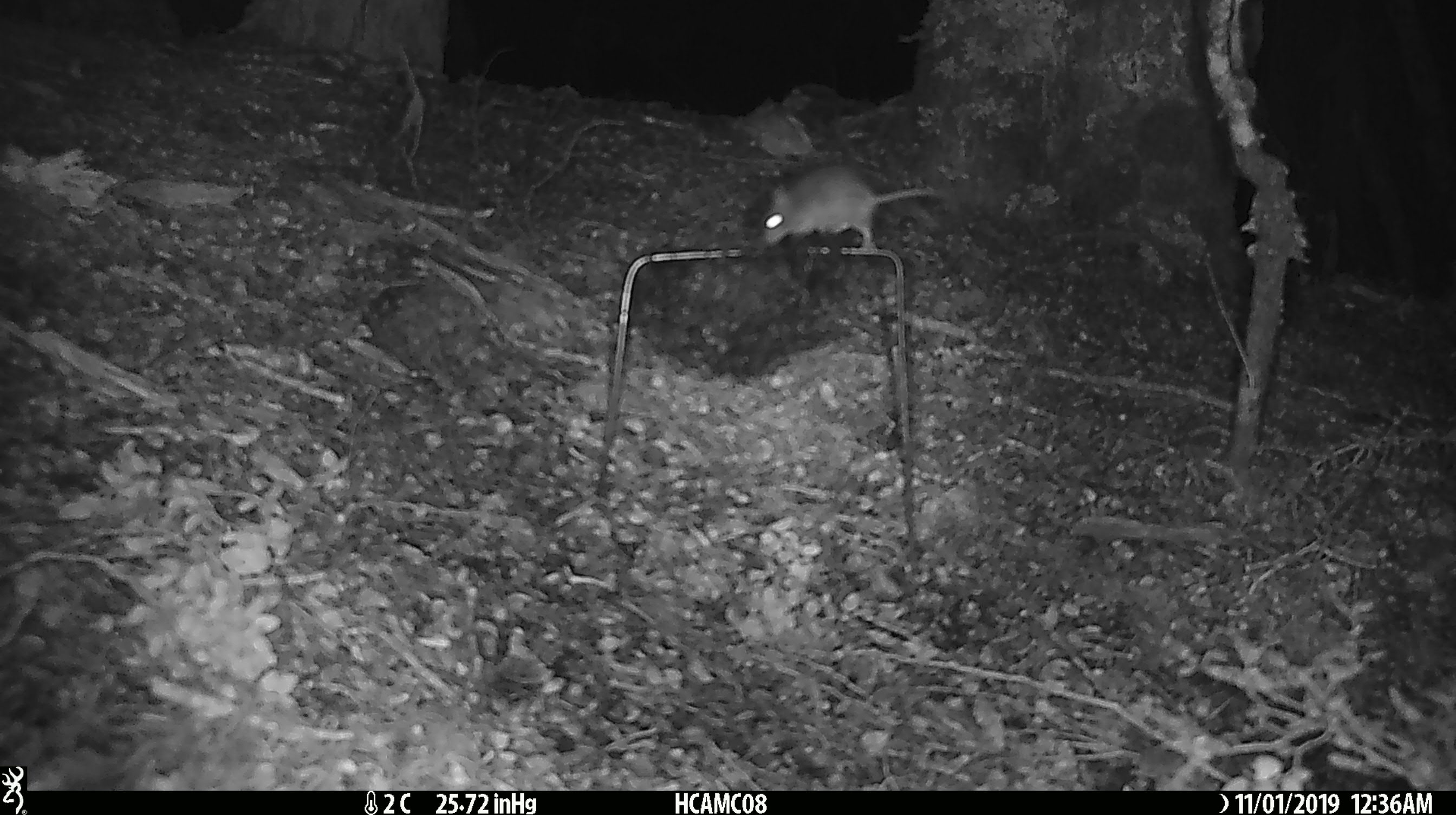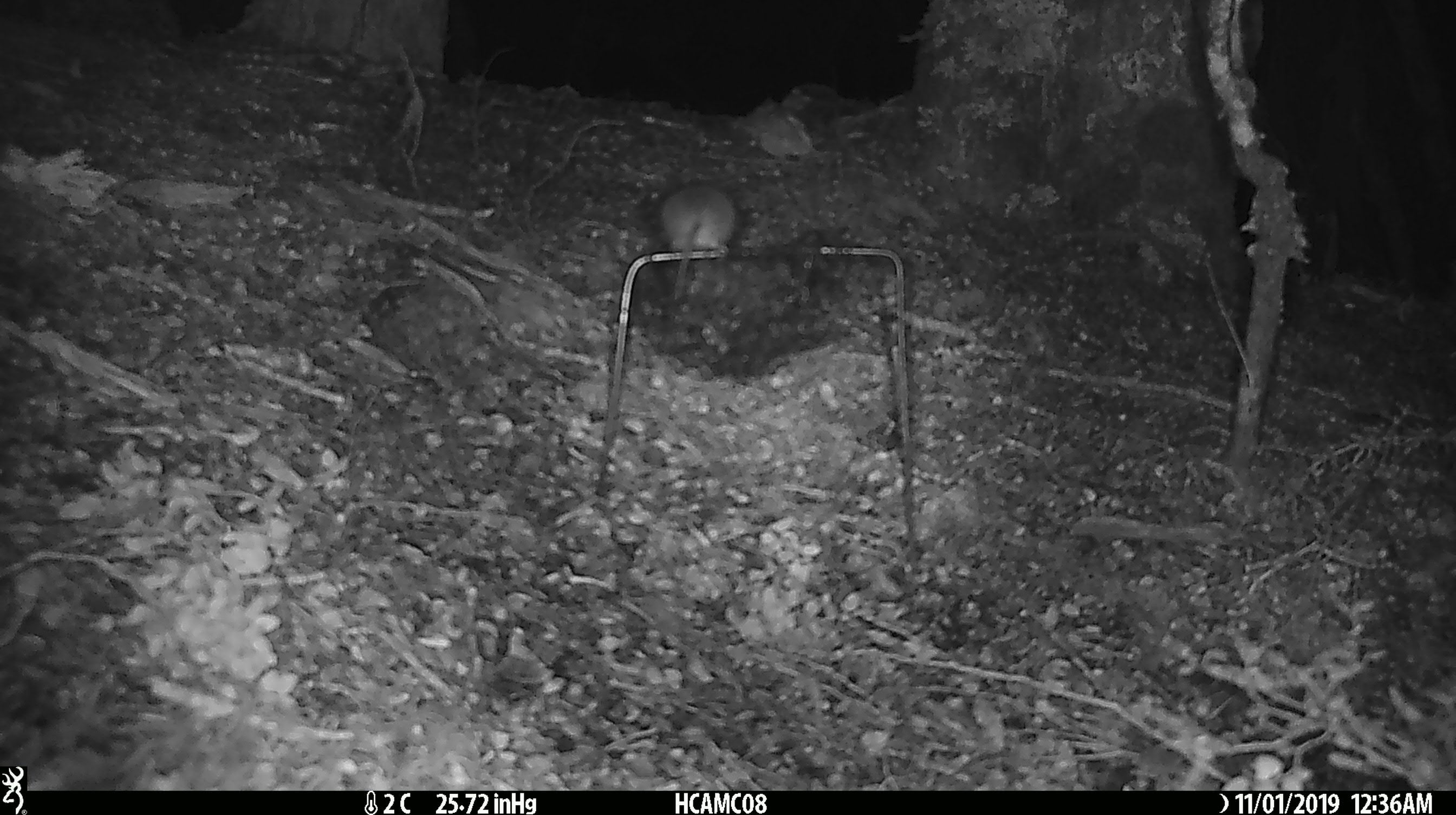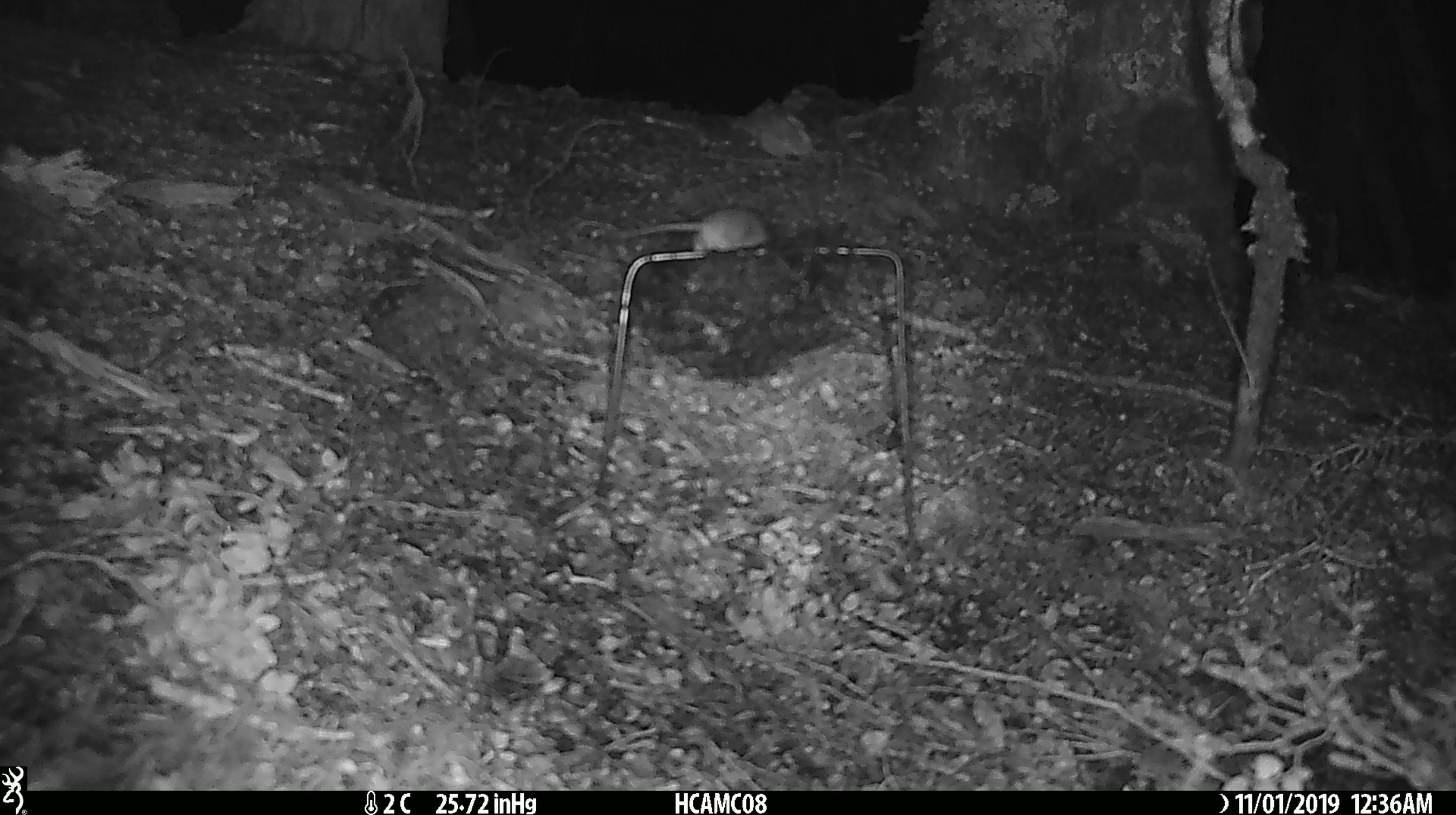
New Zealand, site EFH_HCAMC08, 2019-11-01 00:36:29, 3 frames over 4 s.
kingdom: Animalia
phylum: Chordata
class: Mammalia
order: Rodentia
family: Muridae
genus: Mus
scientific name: Mus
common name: mouse